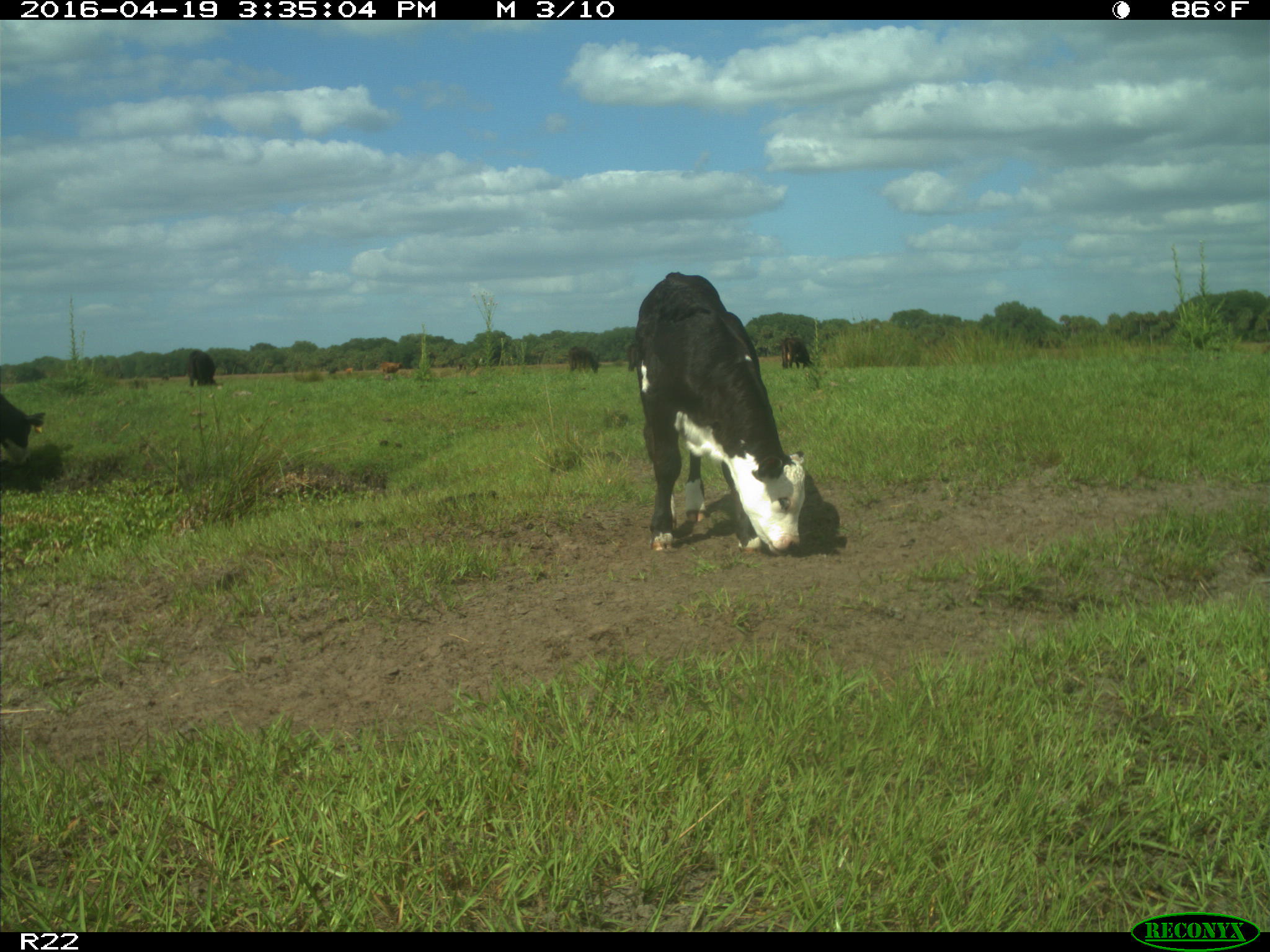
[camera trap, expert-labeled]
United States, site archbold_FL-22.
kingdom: Animalia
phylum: Chordata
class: Mammalia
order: Artiodactyla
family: Bovidae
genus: Bos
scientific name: Bos taurus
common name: domestic cow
Bos taurus (domestic cow).